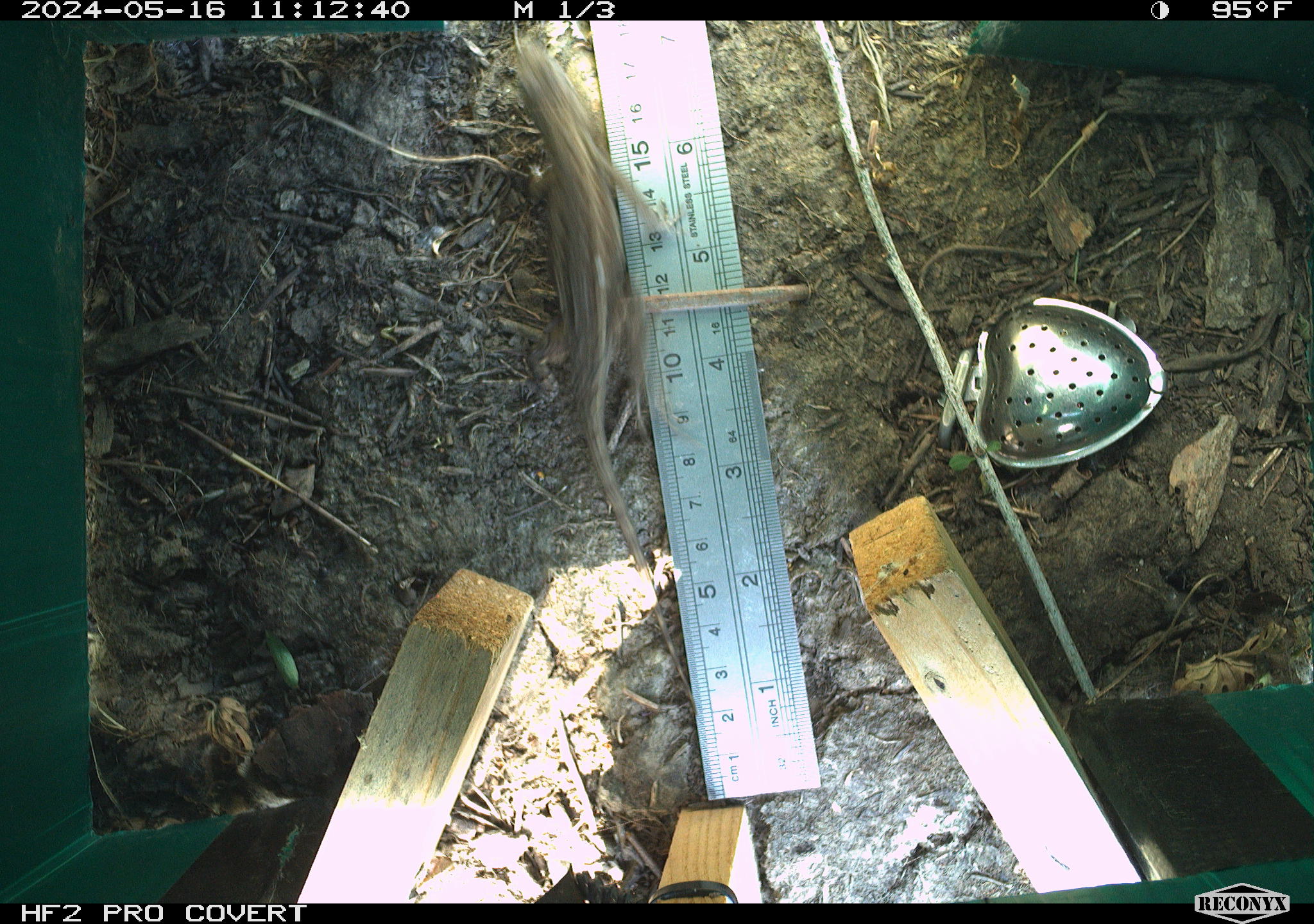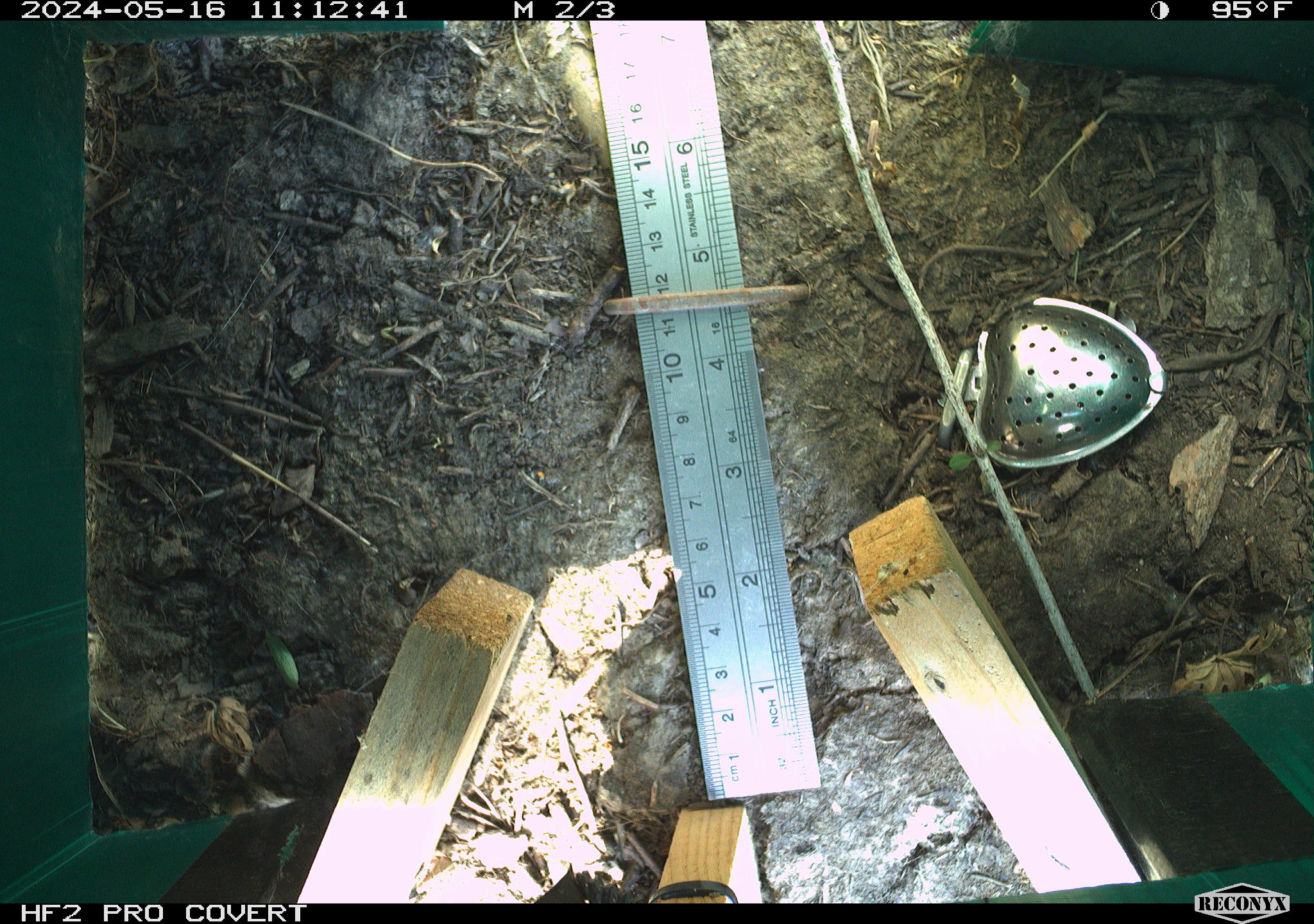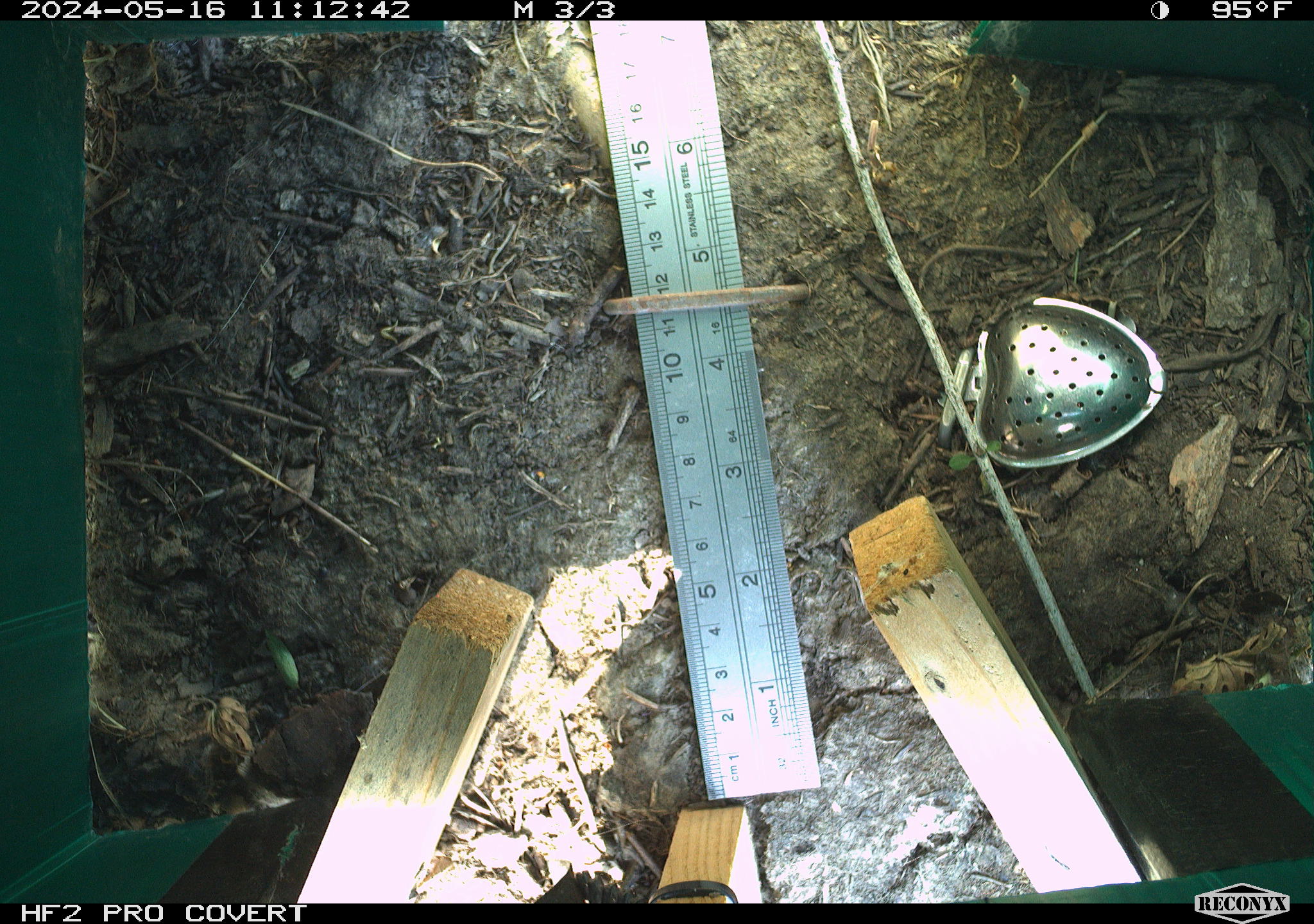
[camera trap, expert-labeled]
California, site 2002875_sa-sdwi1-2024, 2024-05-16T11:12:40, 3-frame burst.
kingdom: Animalia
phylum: Chordata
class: Reptilia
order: Squamata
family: Phrynosomatidae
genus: Sceloporus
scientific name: Sceloporus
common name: spiny lizards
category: sceloporus species